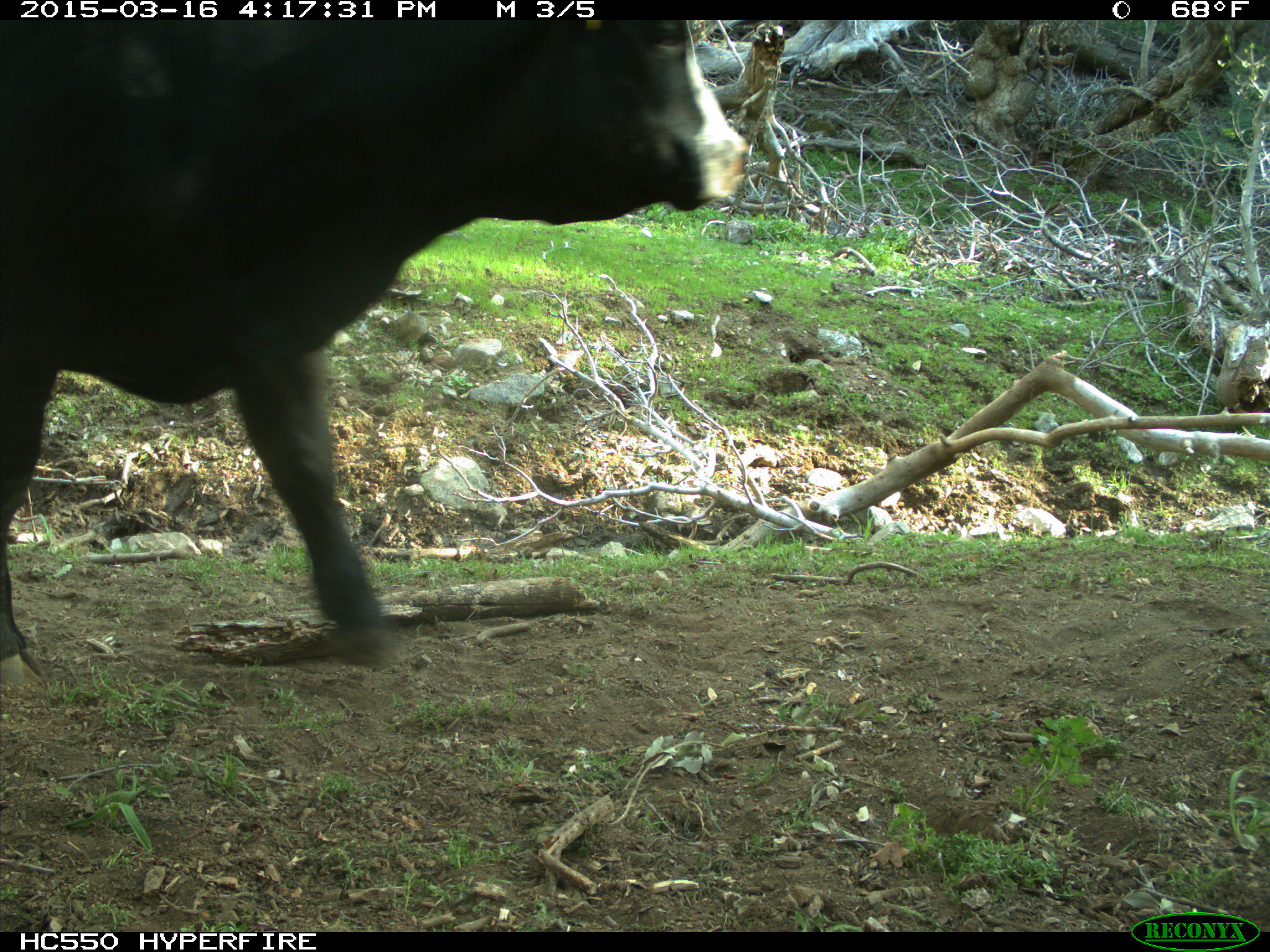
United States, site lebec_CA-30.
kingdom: Animalia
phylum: Chordata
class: Mammalia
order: Artiodactyla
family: Bovidae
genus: Bos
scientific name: Bos taurus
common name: domestic cow